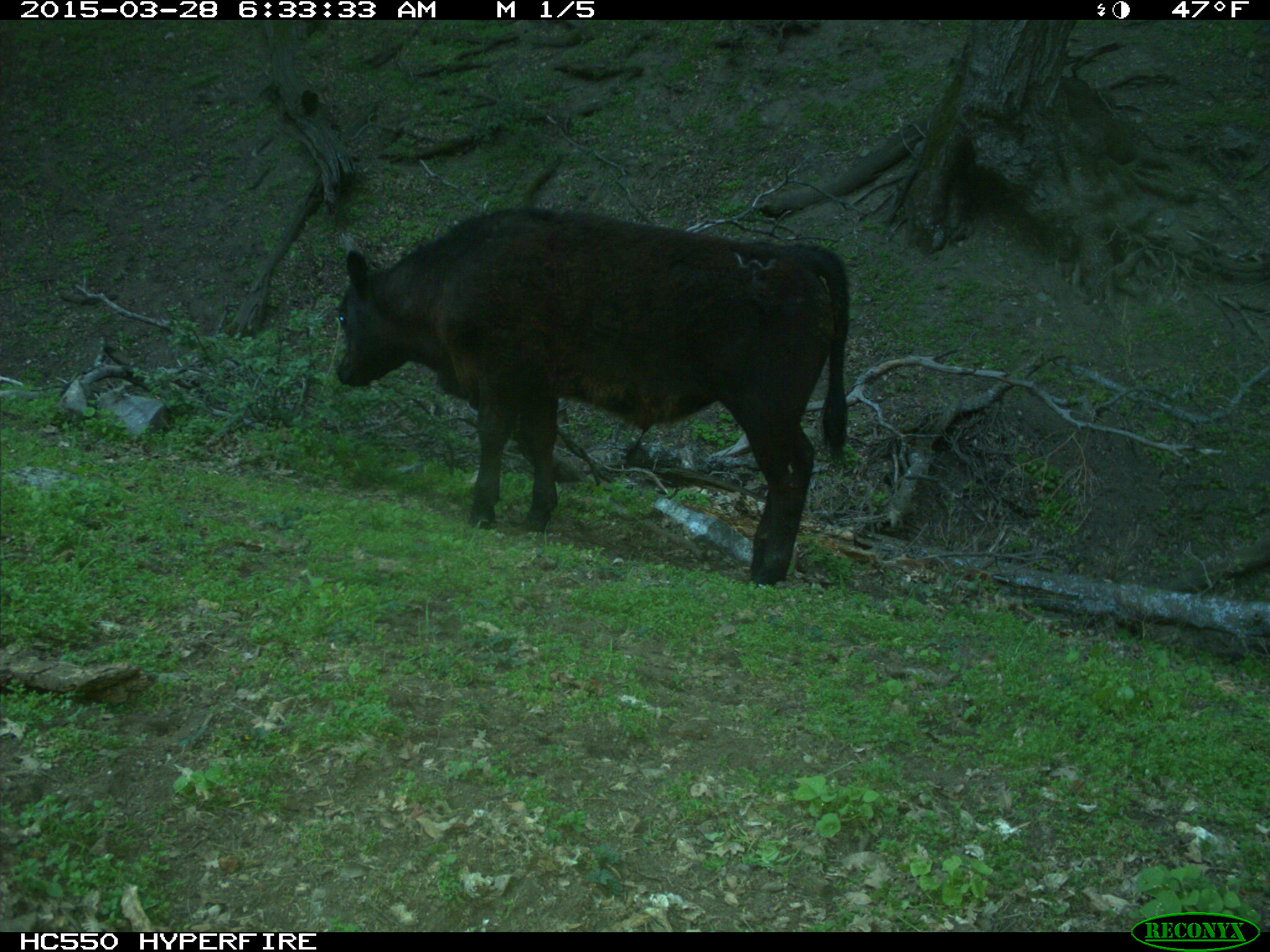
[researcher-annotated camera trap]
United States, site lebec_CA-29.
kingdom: Animalia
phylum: Chordata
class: Mammalia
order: Artiodactyla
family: Bovidae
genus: Bos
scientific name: Bos taurus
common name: domestic cow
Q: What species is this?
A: Bos taurus (domestic cow).